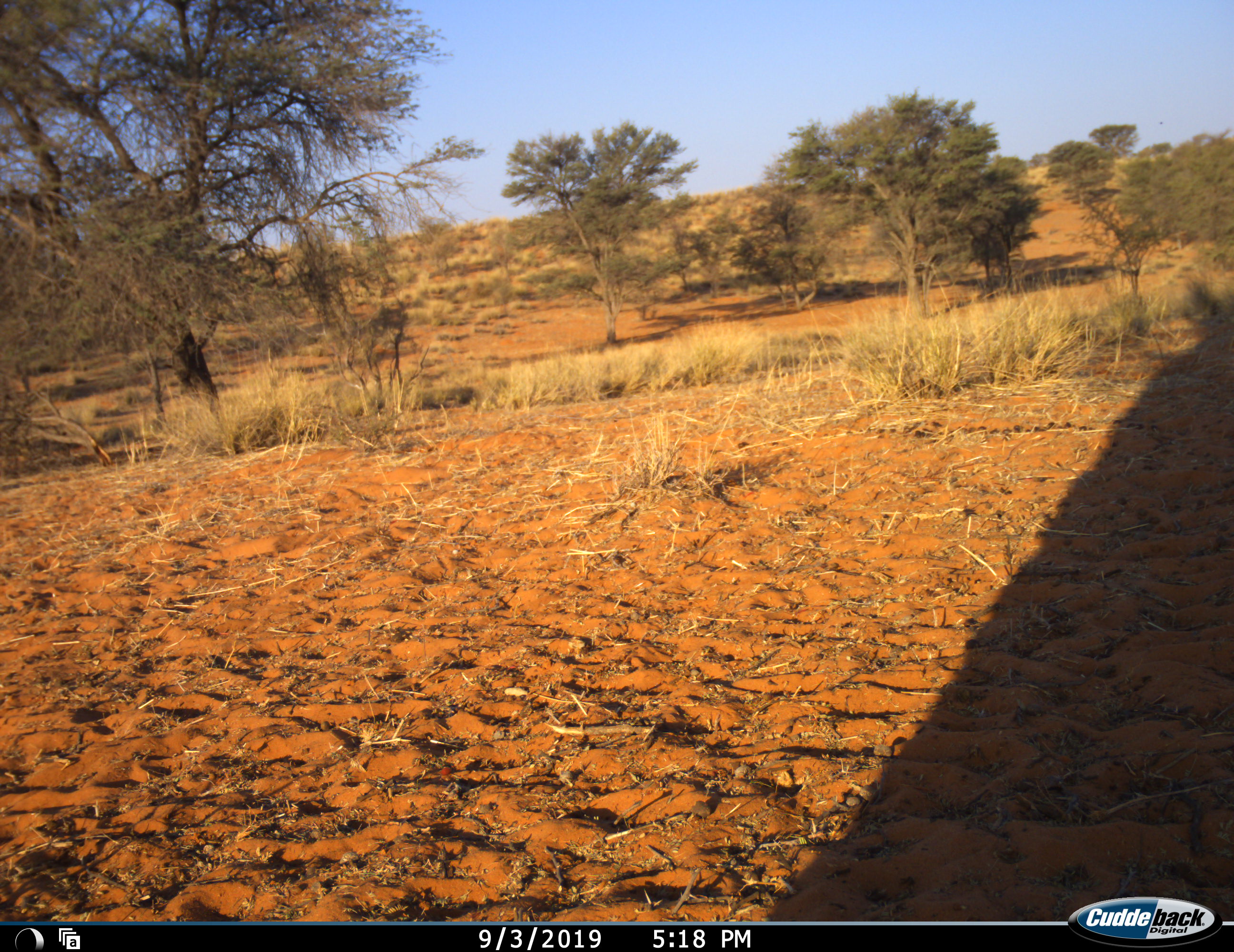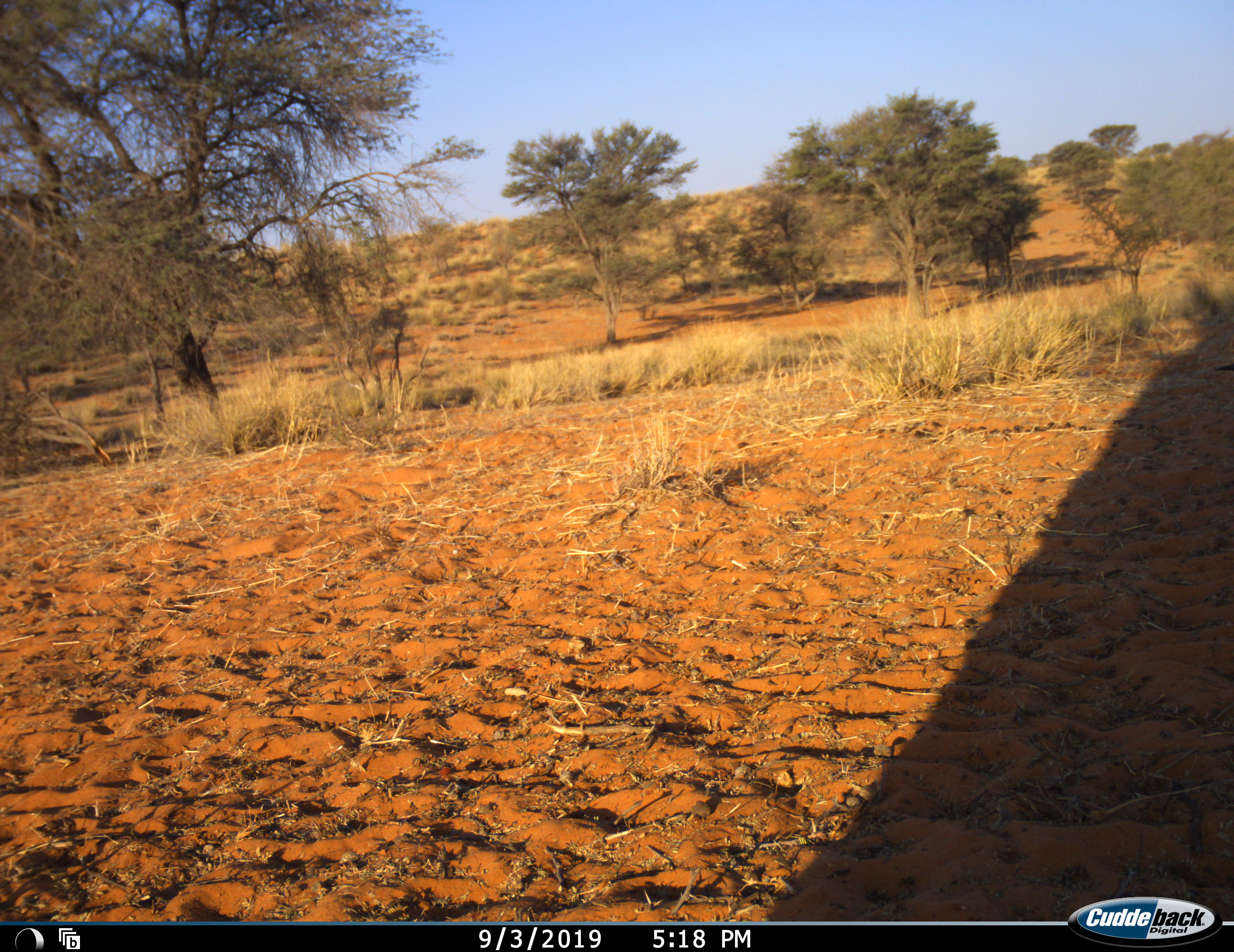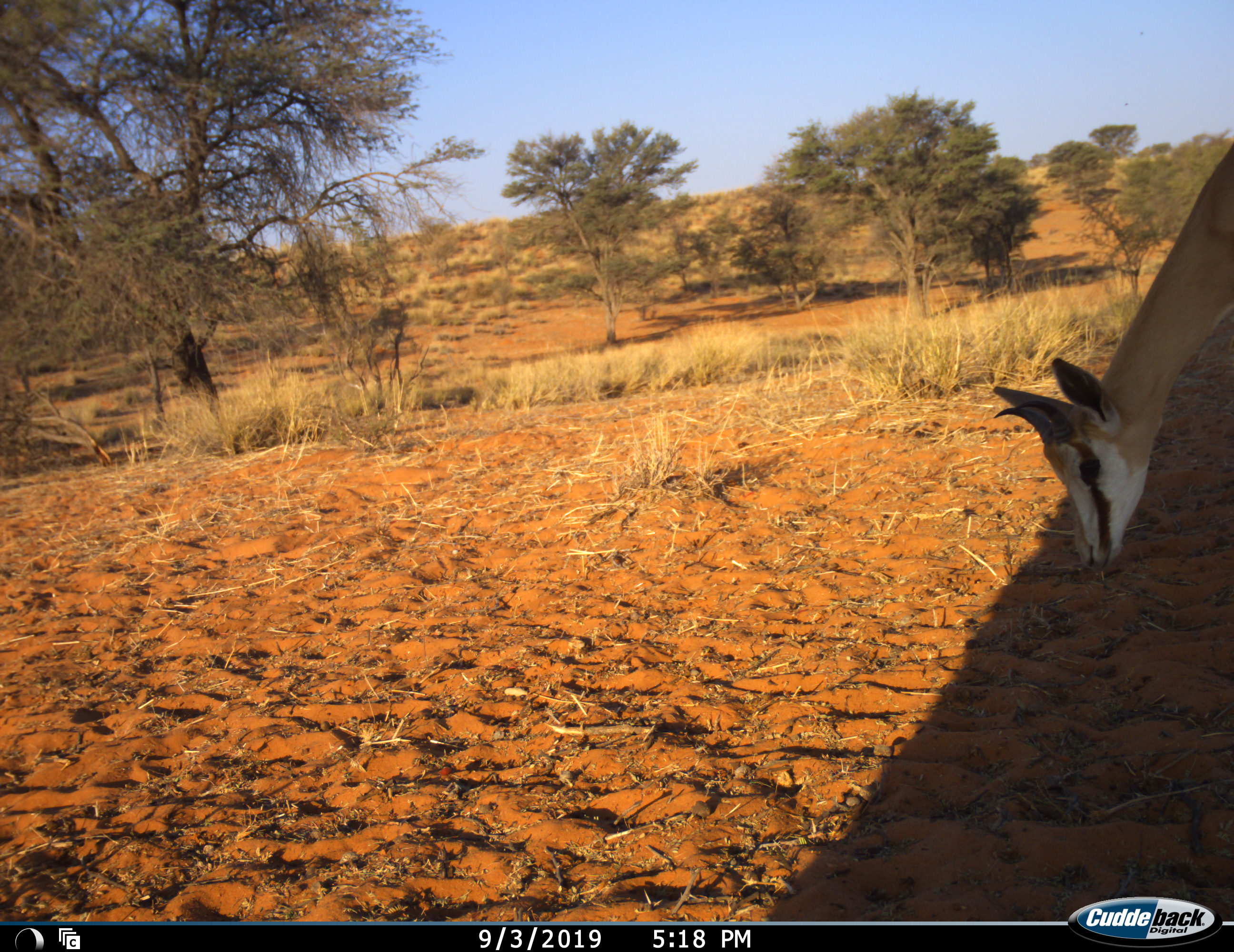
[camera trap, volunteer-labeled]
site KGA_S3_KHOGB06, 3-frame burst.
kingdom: Animalia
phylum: Chordata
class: Mammalia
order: Artiodactyla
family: Bovidae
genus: Antidorcas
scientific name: Antidorcas marsupialis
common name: springbok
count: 1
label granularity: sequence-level